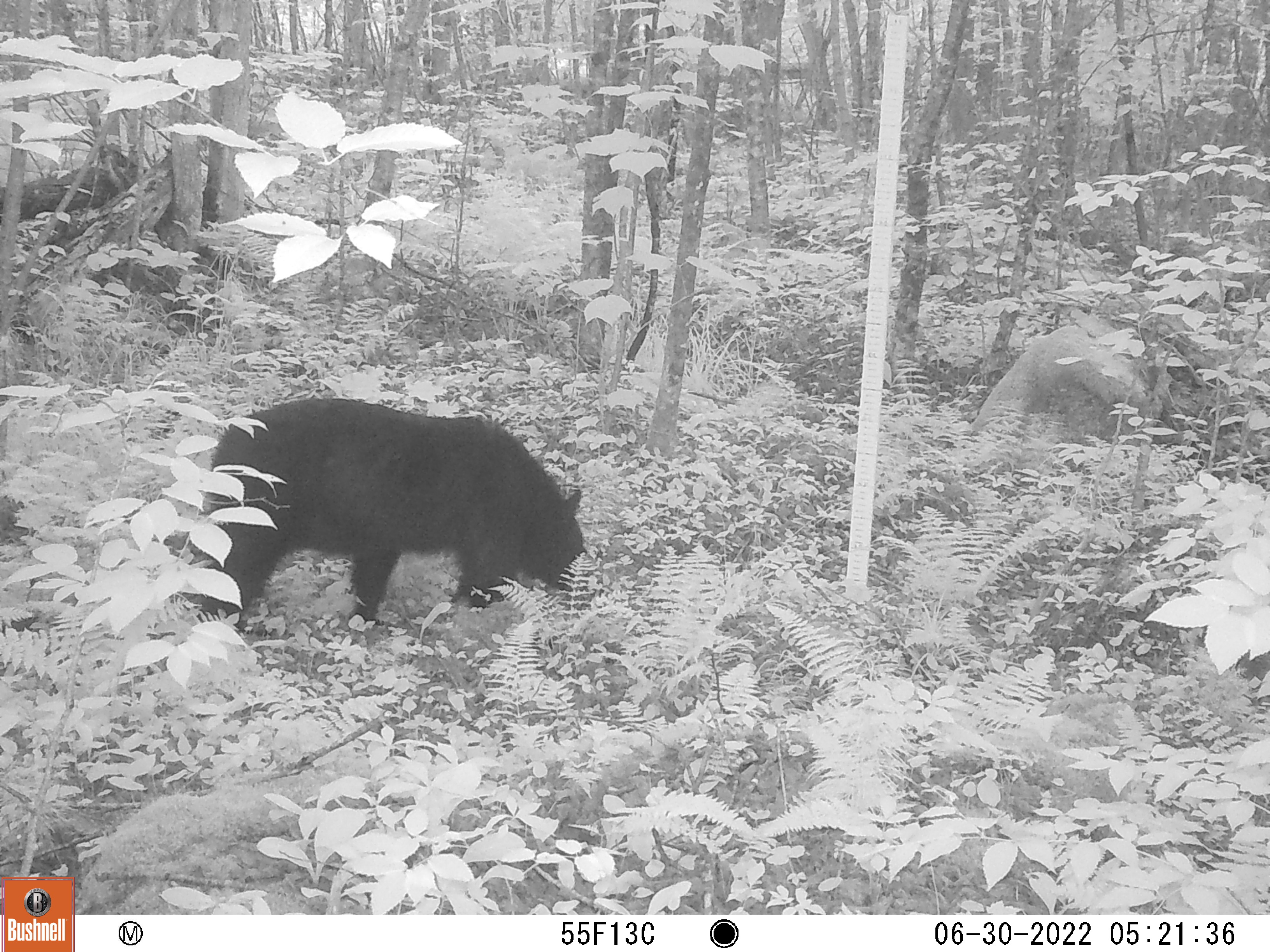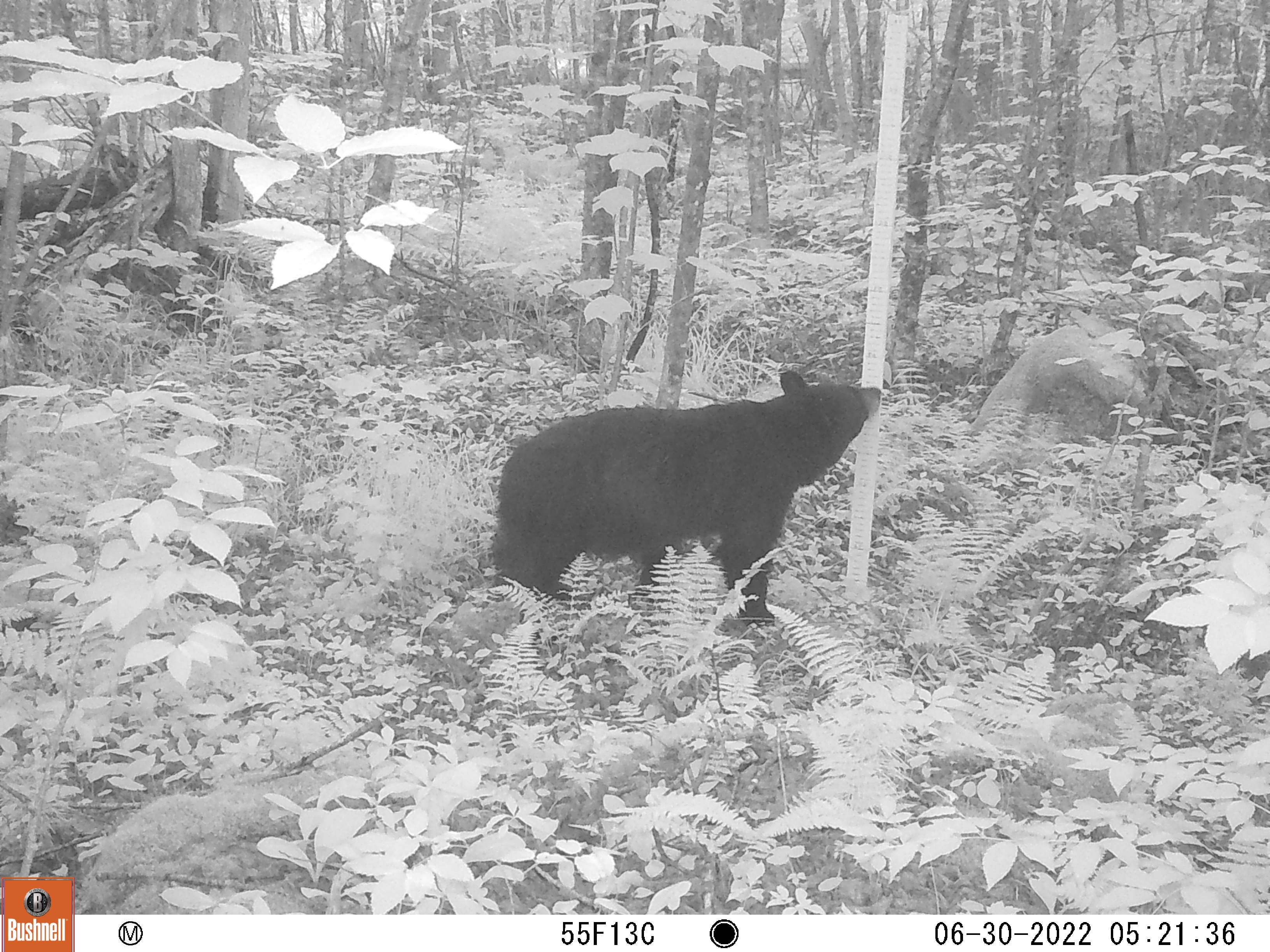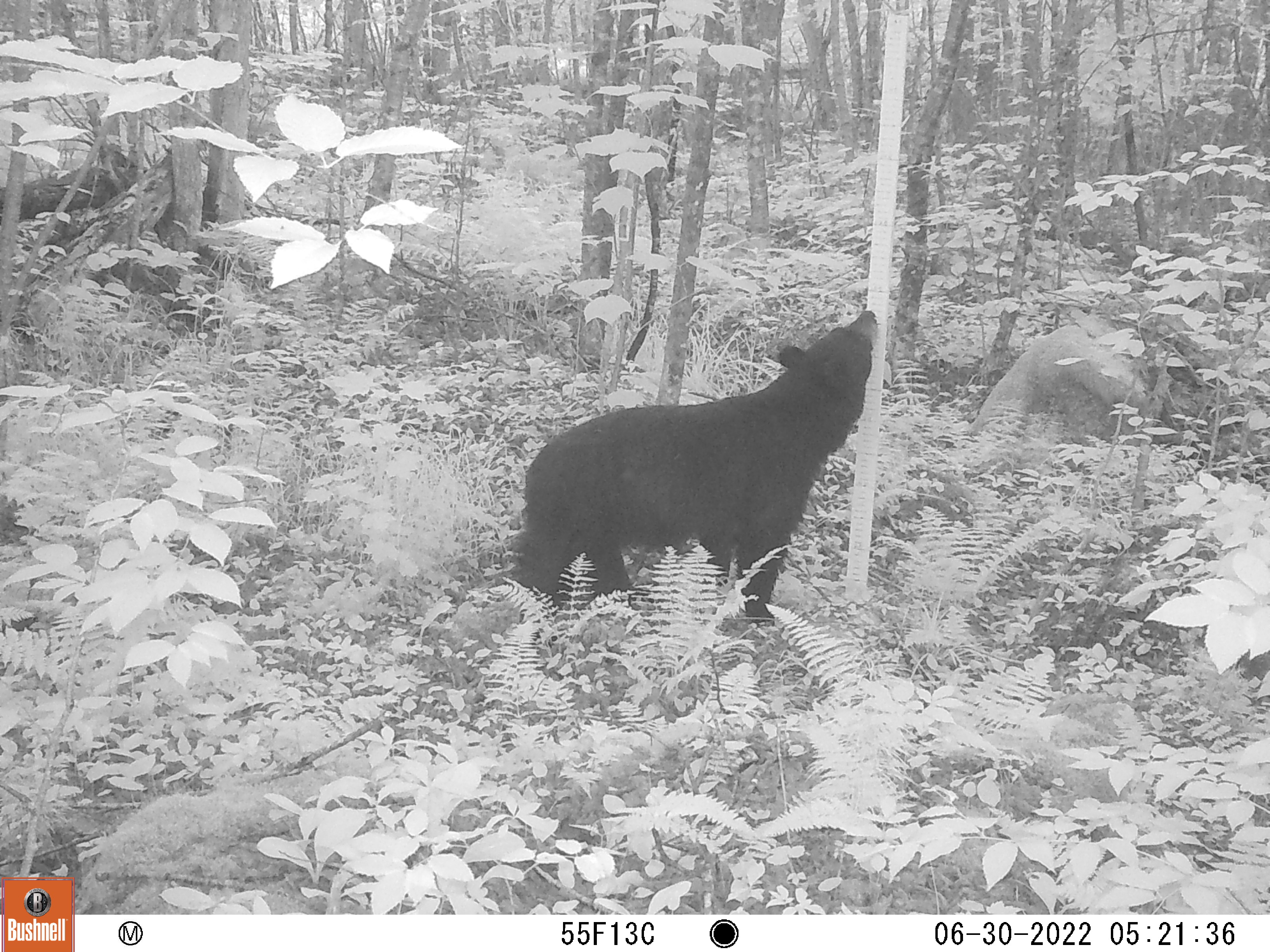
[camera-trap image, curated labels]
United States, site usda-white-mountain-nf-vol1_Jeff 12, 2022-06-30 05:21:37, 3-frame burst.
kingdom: Animalia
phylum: Chordata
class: Mammalia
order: Carnivora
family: Ursidae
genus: Ursus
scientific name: Ursus americanus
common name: black bear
Black bear (Ursus americanus).